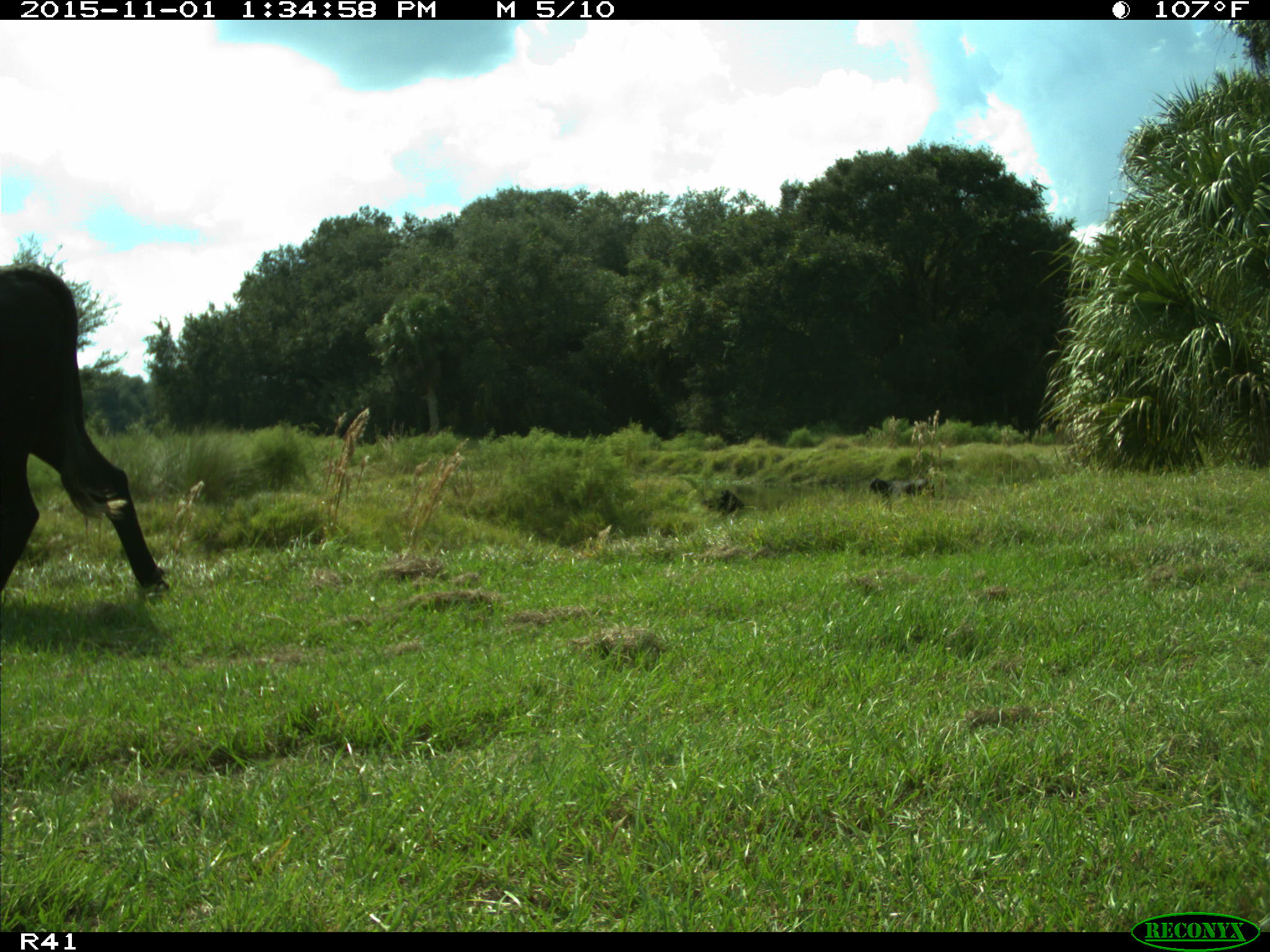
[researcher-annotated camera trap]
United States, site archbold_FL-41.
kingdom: Animalia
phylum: Chordata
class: Mammalia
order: Artiodactyla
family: Bovidae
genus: Bos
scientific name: Bos taurus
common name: domestic cow